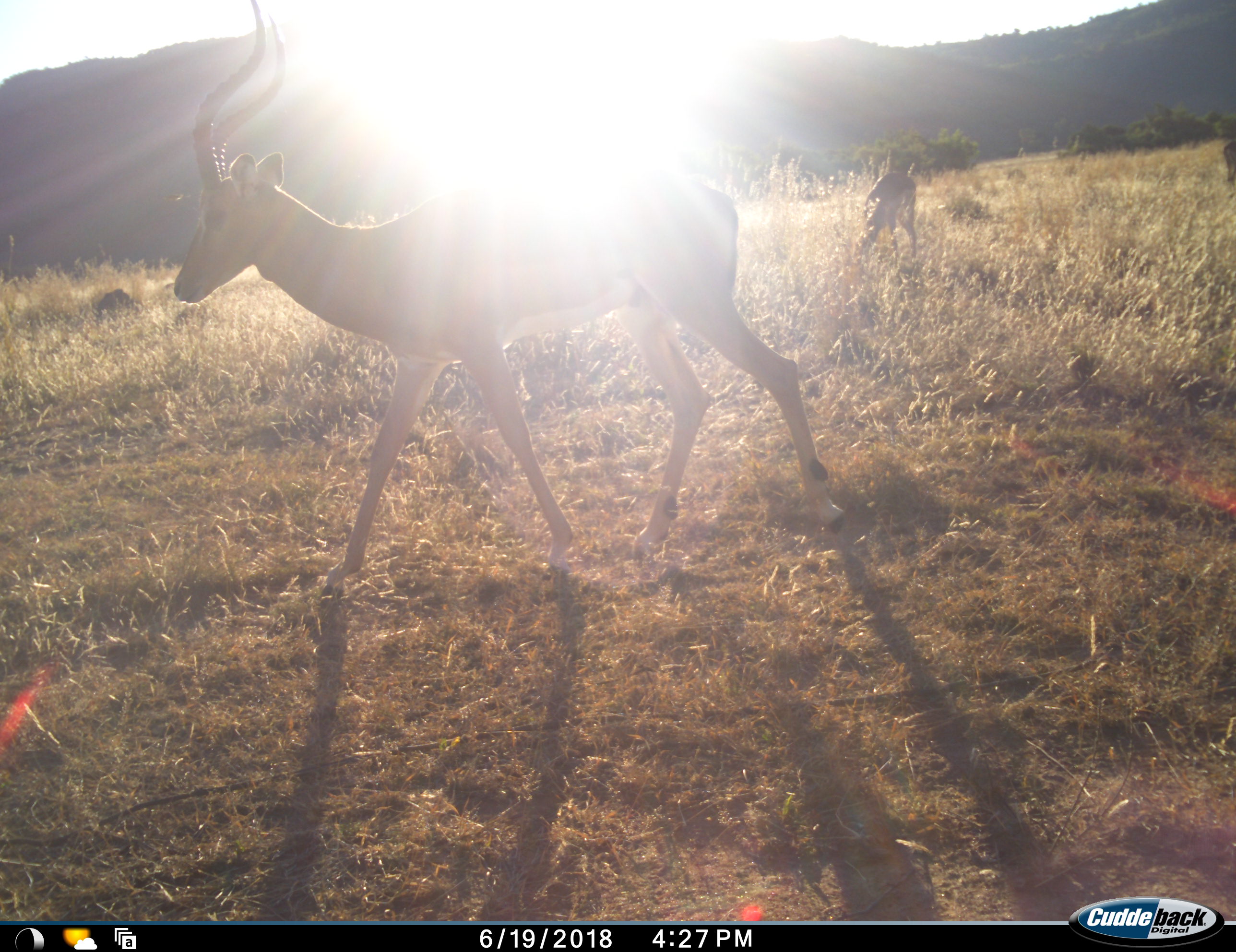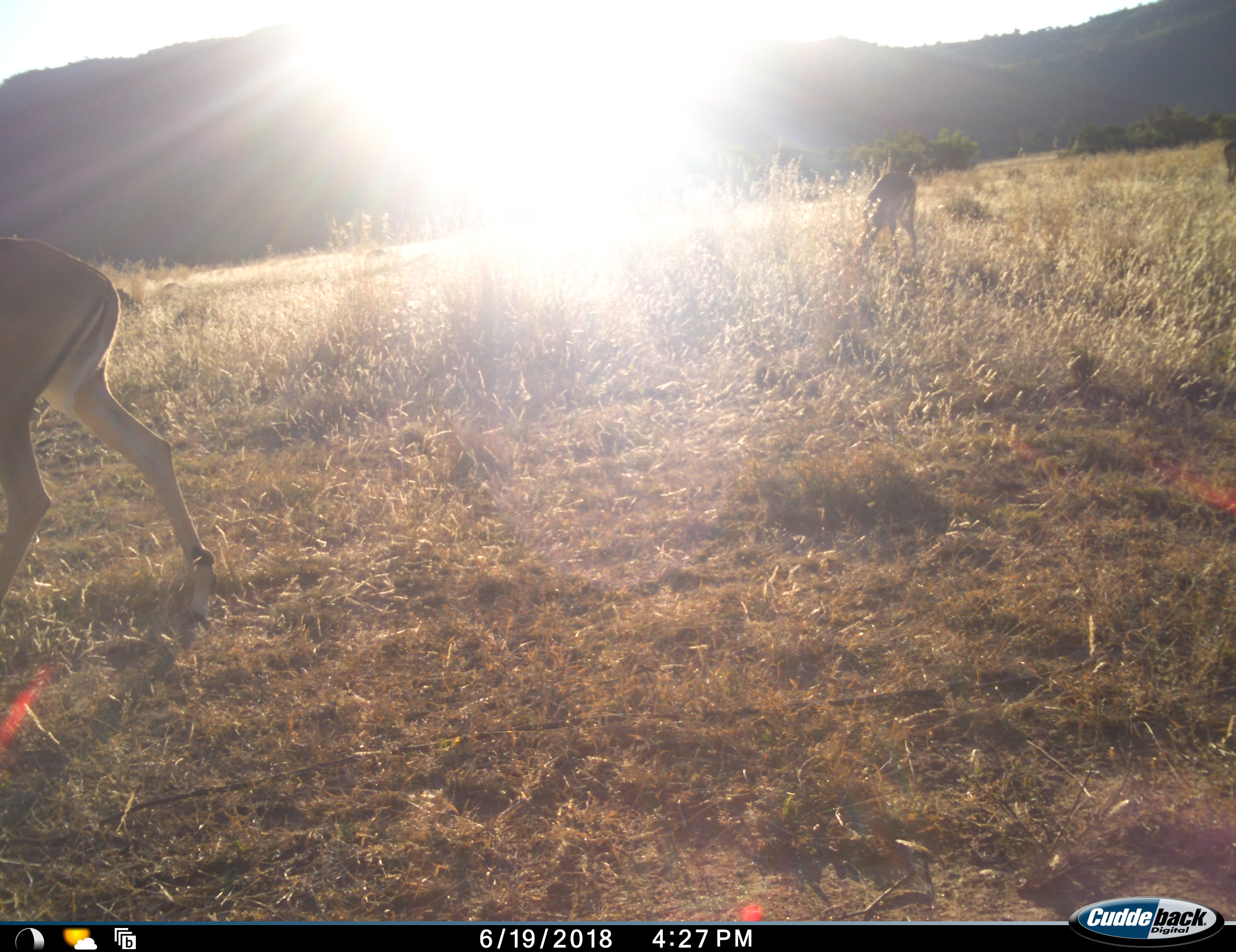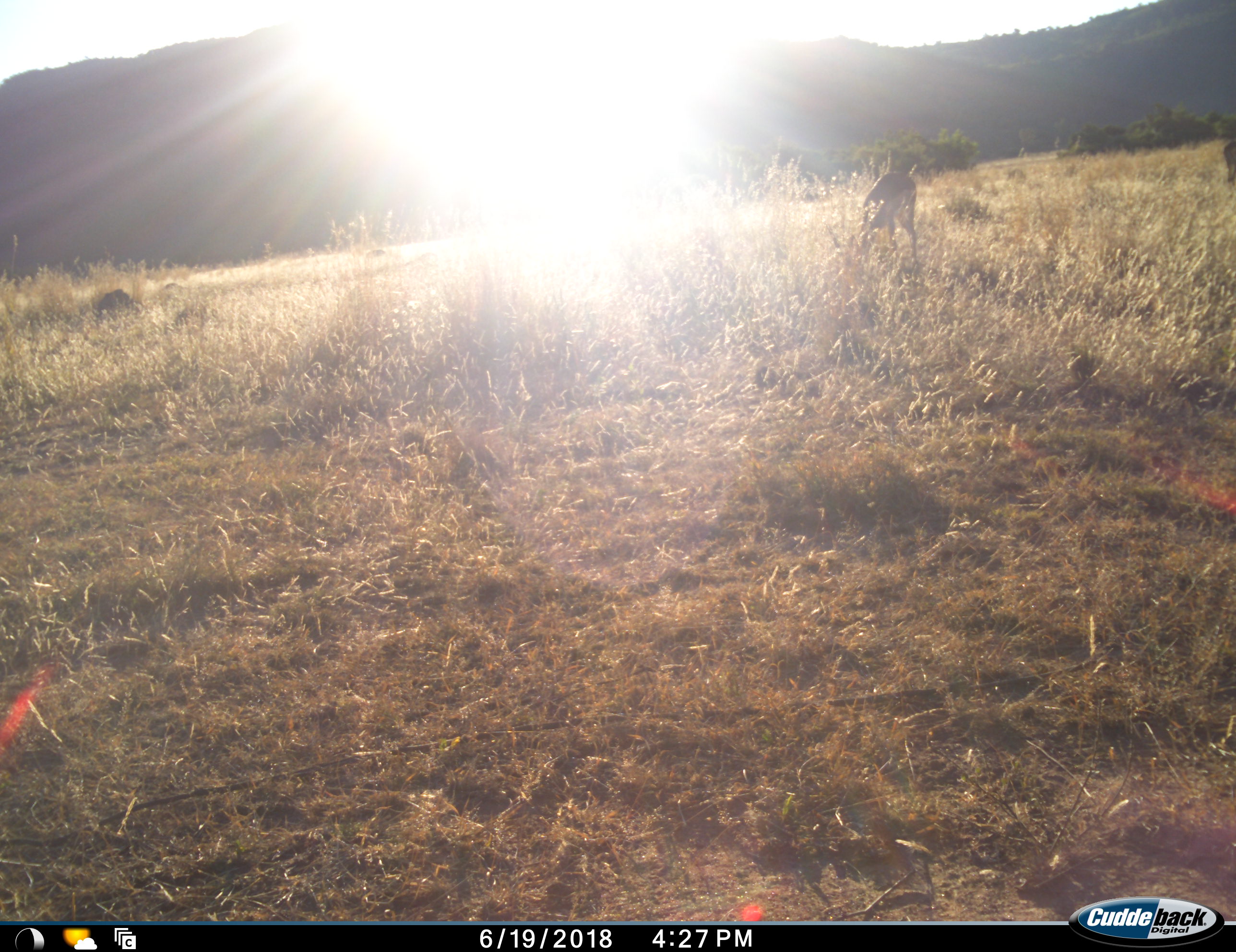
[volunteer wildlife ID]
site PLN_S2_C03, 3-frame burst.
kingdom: Animalia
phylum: Chordata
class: Mammalia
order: Artiodactyla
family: Bovidae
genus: Aepyceros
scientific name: Aepyceros melampus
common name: impala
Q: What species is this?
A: Impala (Aepyceros melampus).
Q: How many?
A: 1.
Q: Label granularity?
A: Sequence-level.